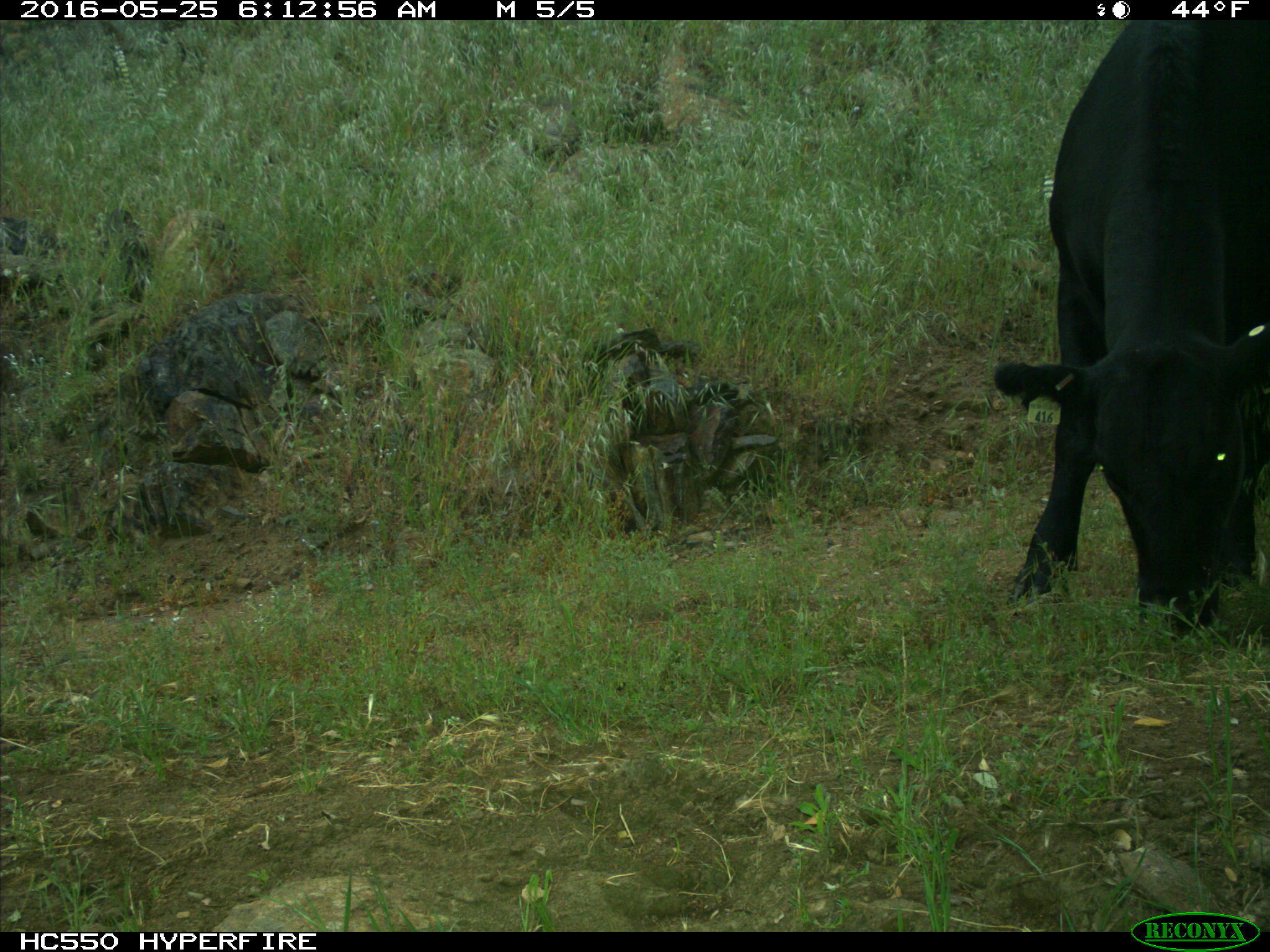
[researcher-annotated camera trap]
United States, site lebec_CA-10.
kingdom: Animalia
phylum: Chordata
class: Mammalia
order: Artiodactyla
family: Bovidae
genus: Bos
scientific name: Bos taurus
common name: domestic cow